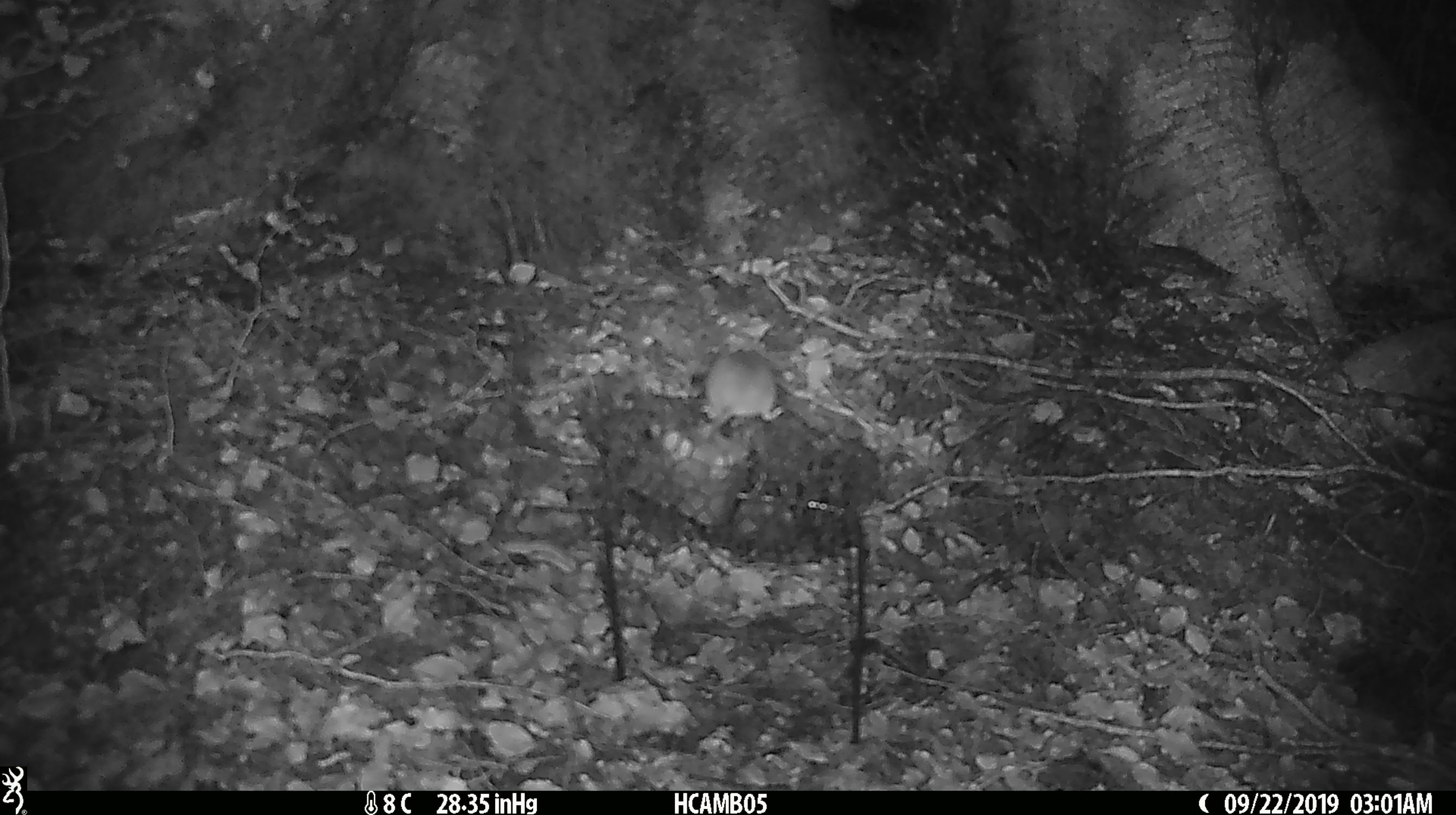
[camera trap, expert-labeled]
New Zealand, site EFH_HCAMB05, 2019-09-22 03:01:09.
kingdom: Animalia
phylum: Chordata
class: Mammalia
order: Rodentia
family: Muridae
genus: Mus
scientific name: Mus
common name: mouse